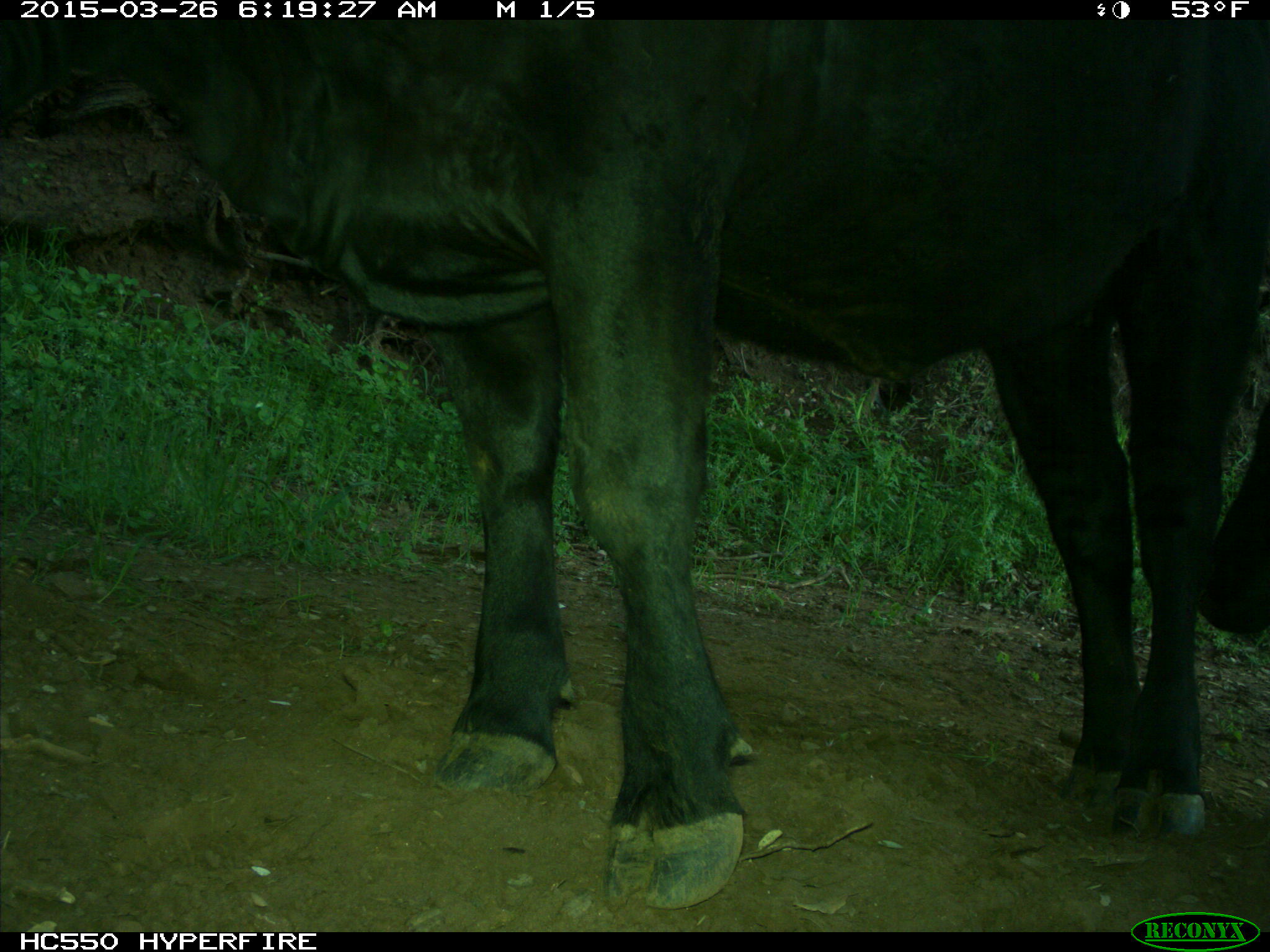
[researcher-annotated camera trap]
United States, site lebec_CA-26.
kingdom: Animalia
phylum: Chordata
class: Mammalia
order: Artiodactyla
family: Bovidae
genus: Bos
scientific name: Bos taurus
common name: domestic cow